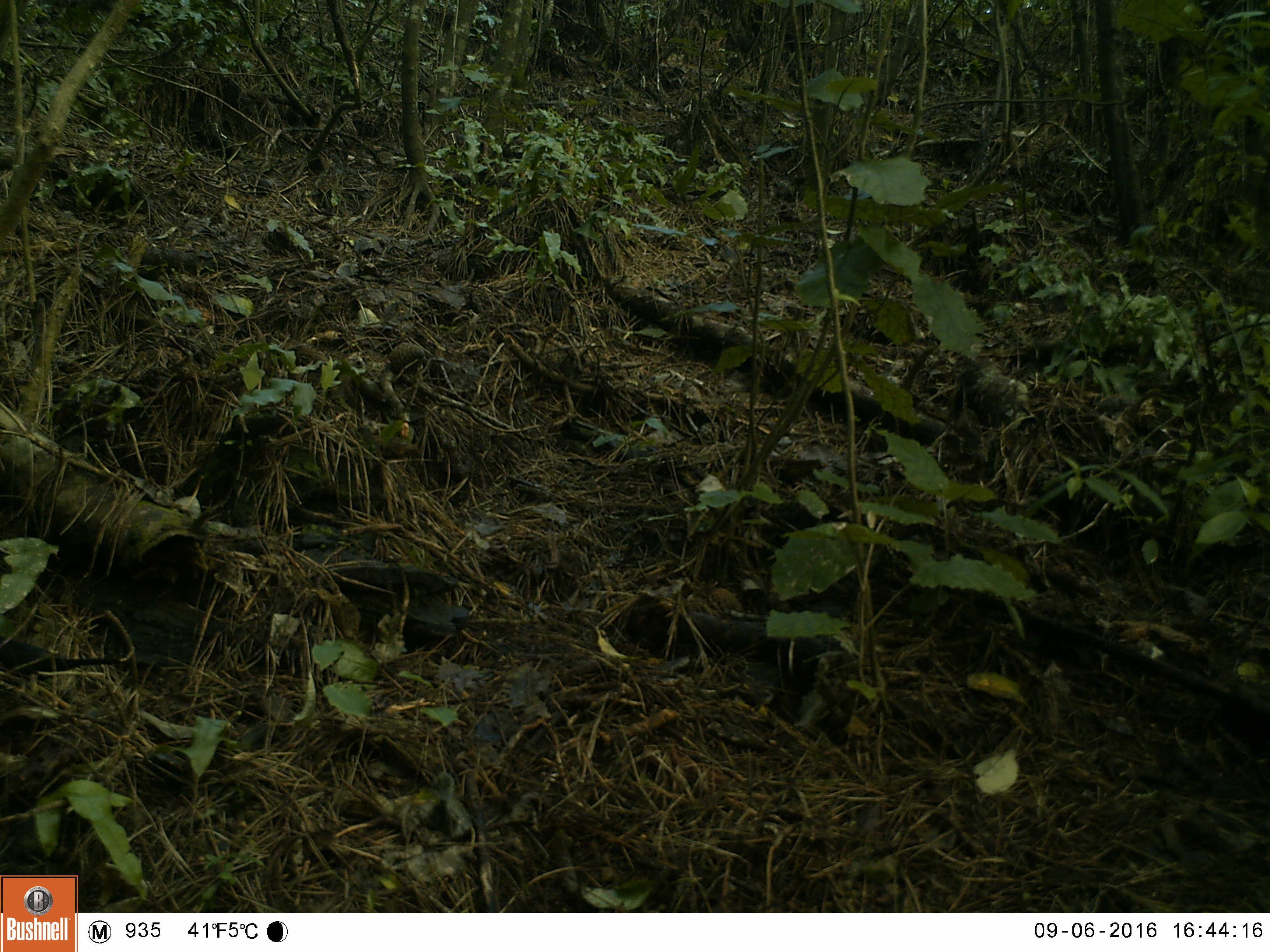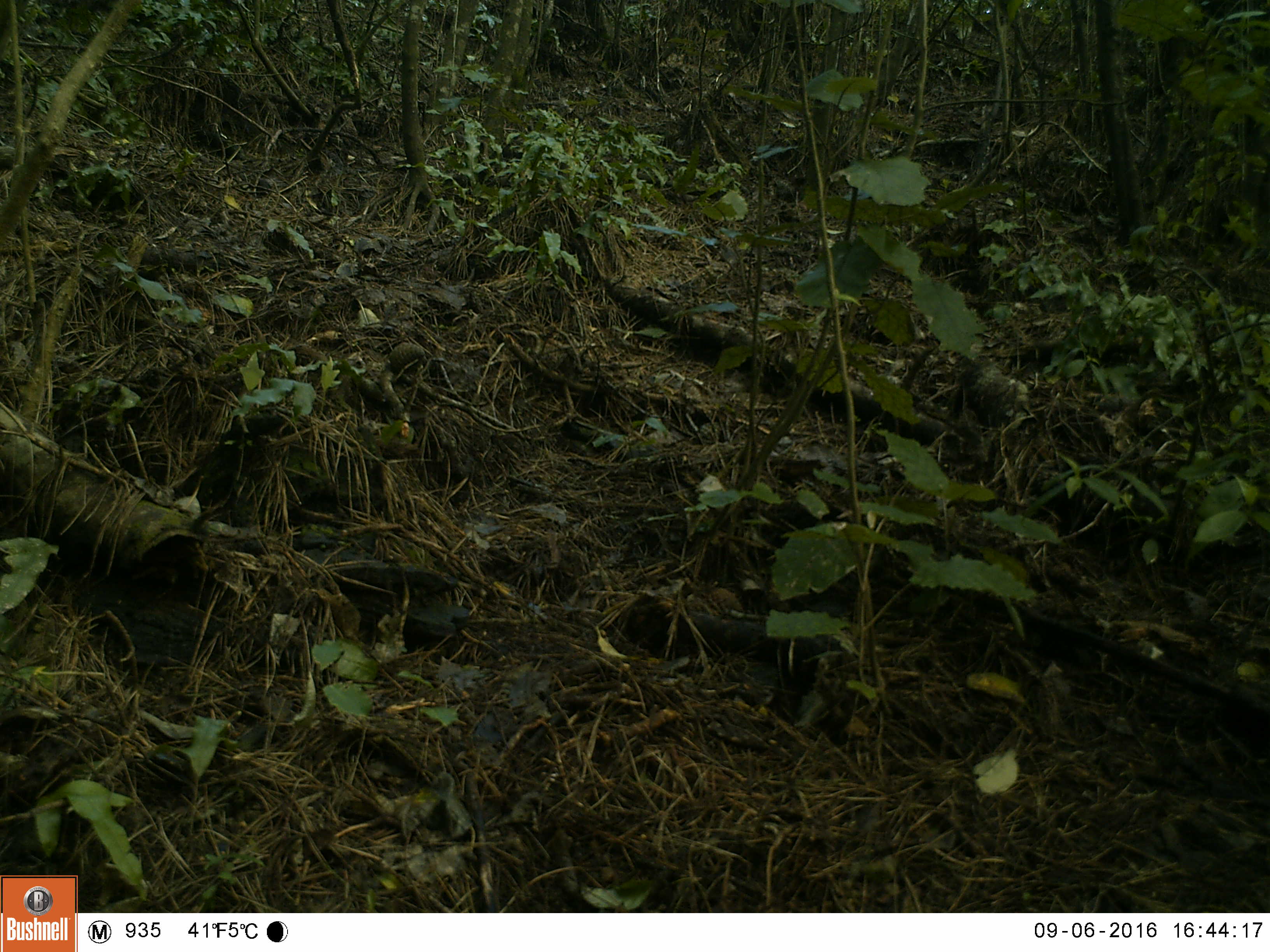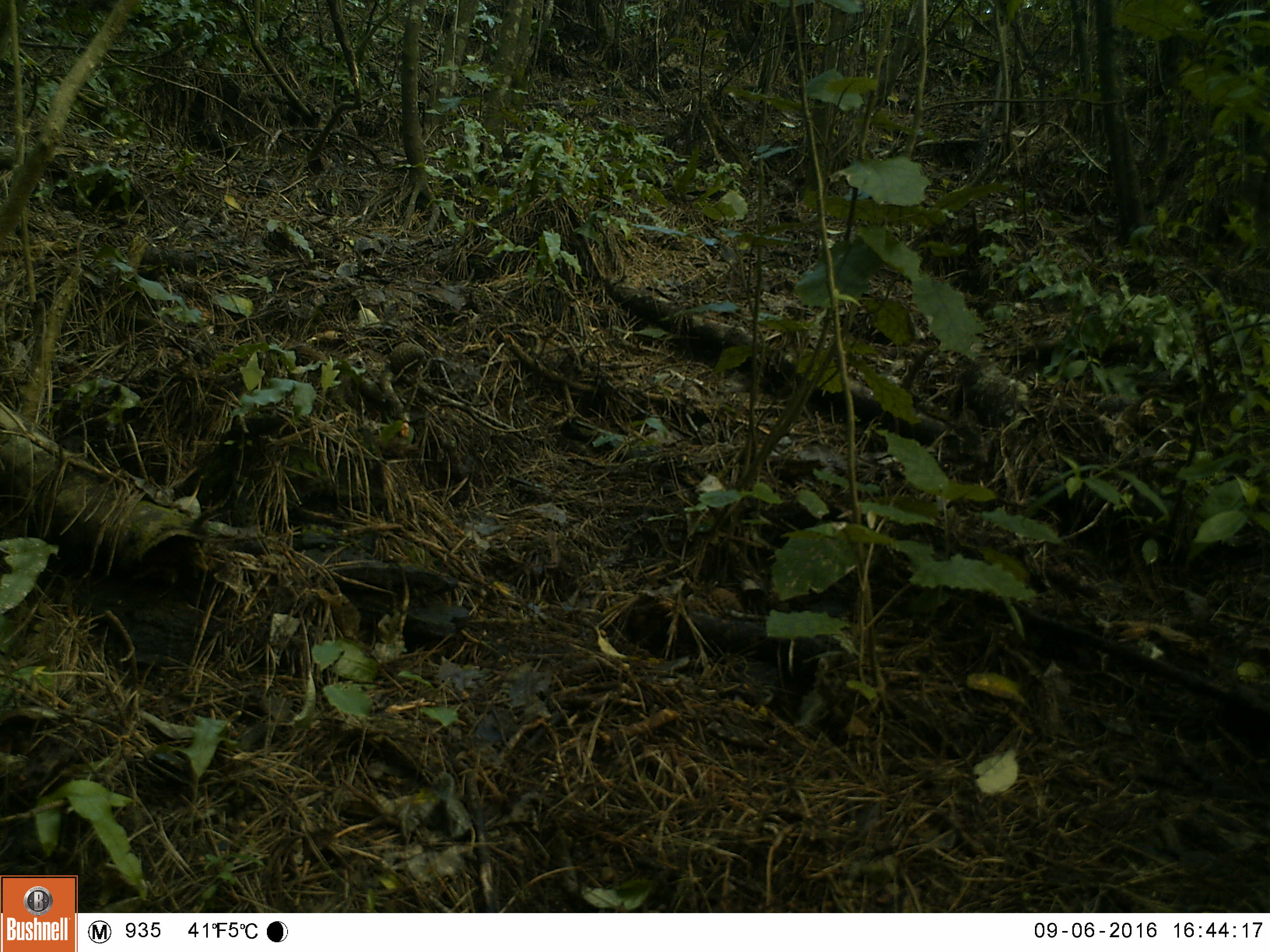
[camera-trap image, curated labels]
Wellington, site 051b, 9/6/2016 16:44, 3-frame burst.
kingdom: Animalia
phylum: Chordata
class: Aves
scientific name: Aves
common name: bird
Bird (Aves).